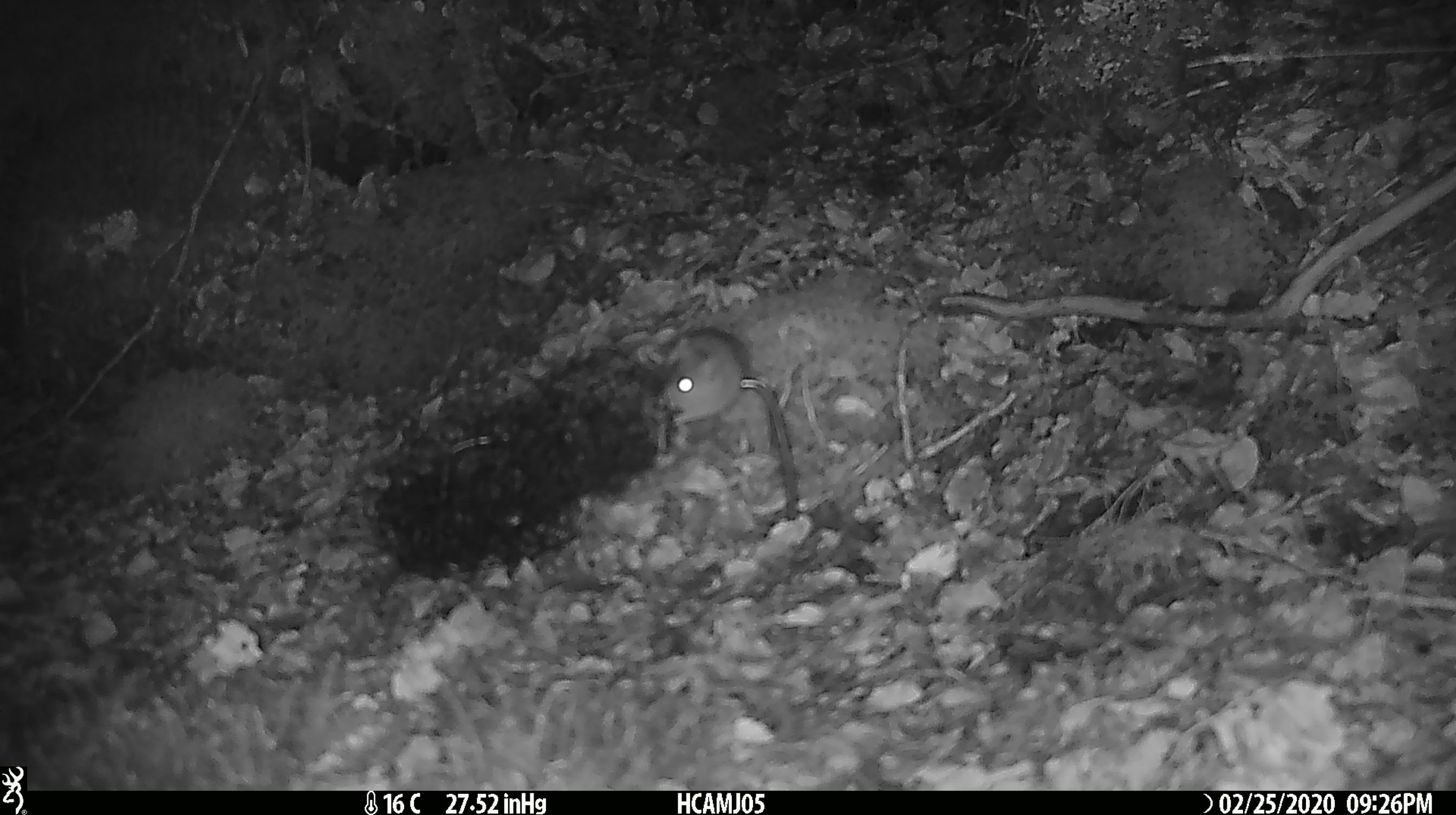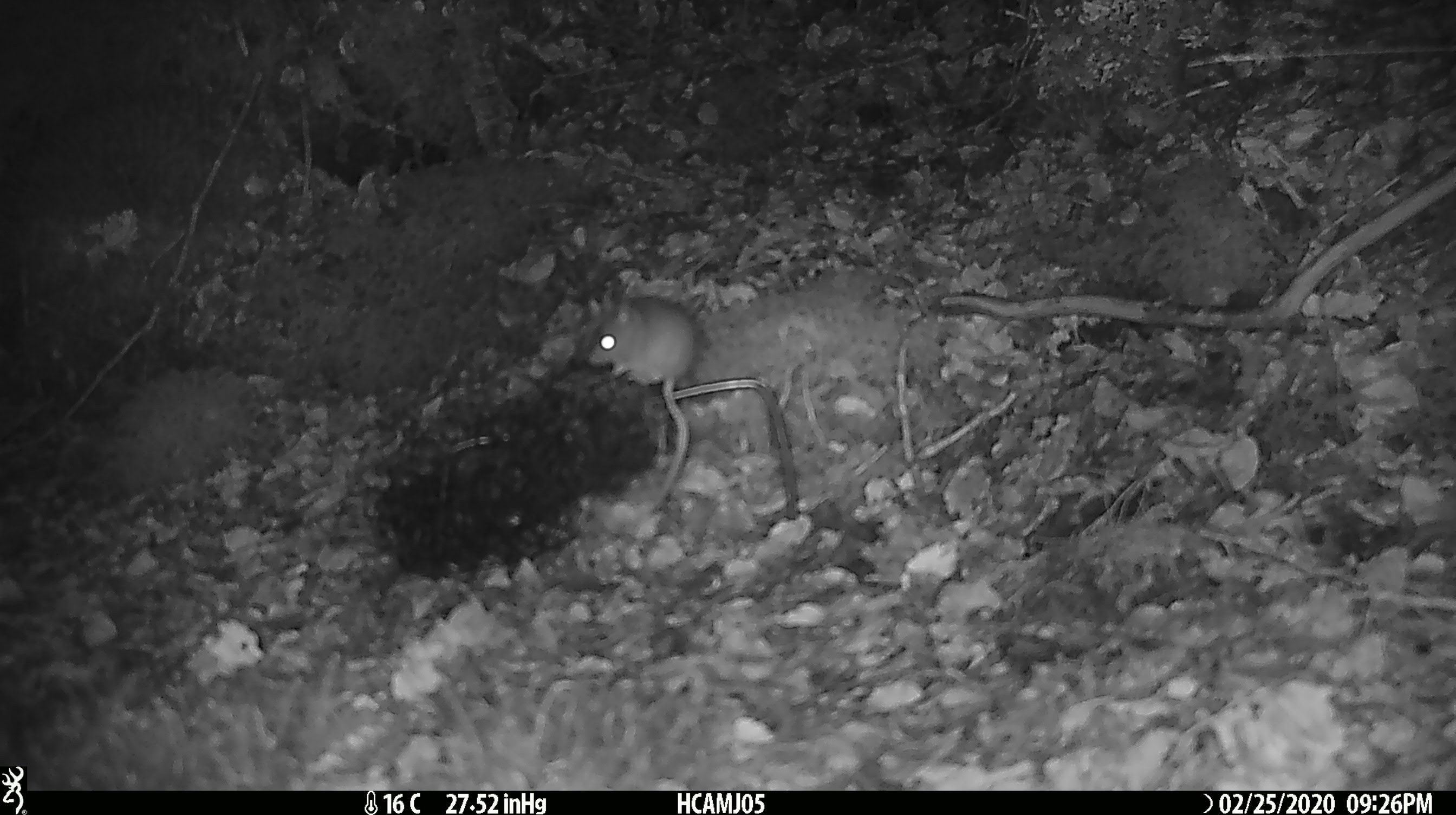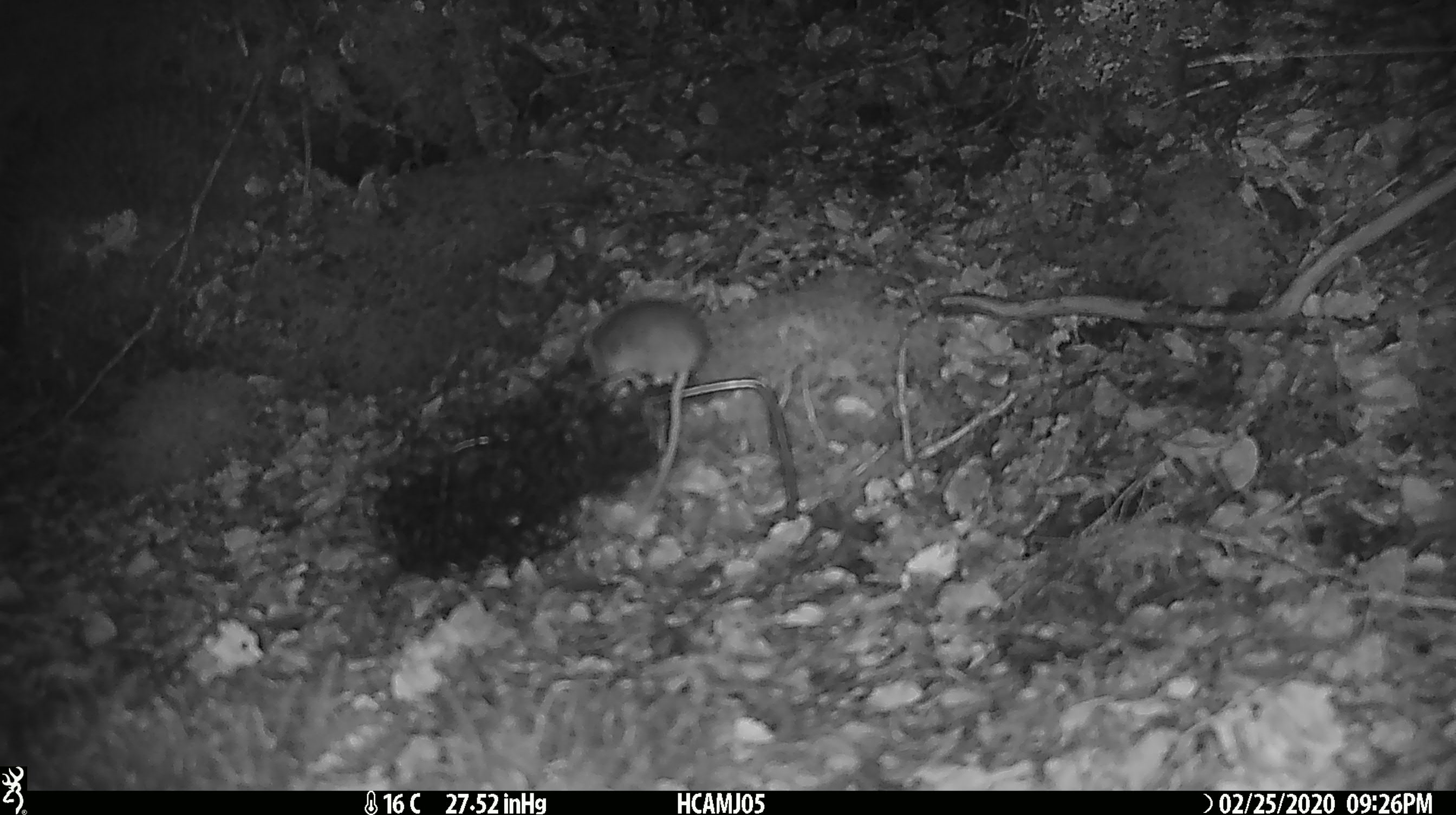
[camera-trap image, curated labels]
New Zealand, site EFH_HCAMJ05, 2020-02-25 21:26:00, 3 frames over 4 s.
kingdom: Animalia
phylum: Chordata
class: Mammalia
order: Rodentia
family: Muridae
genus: Mus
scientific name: Mus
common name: mouse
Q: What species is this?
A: Mouse (Mus).